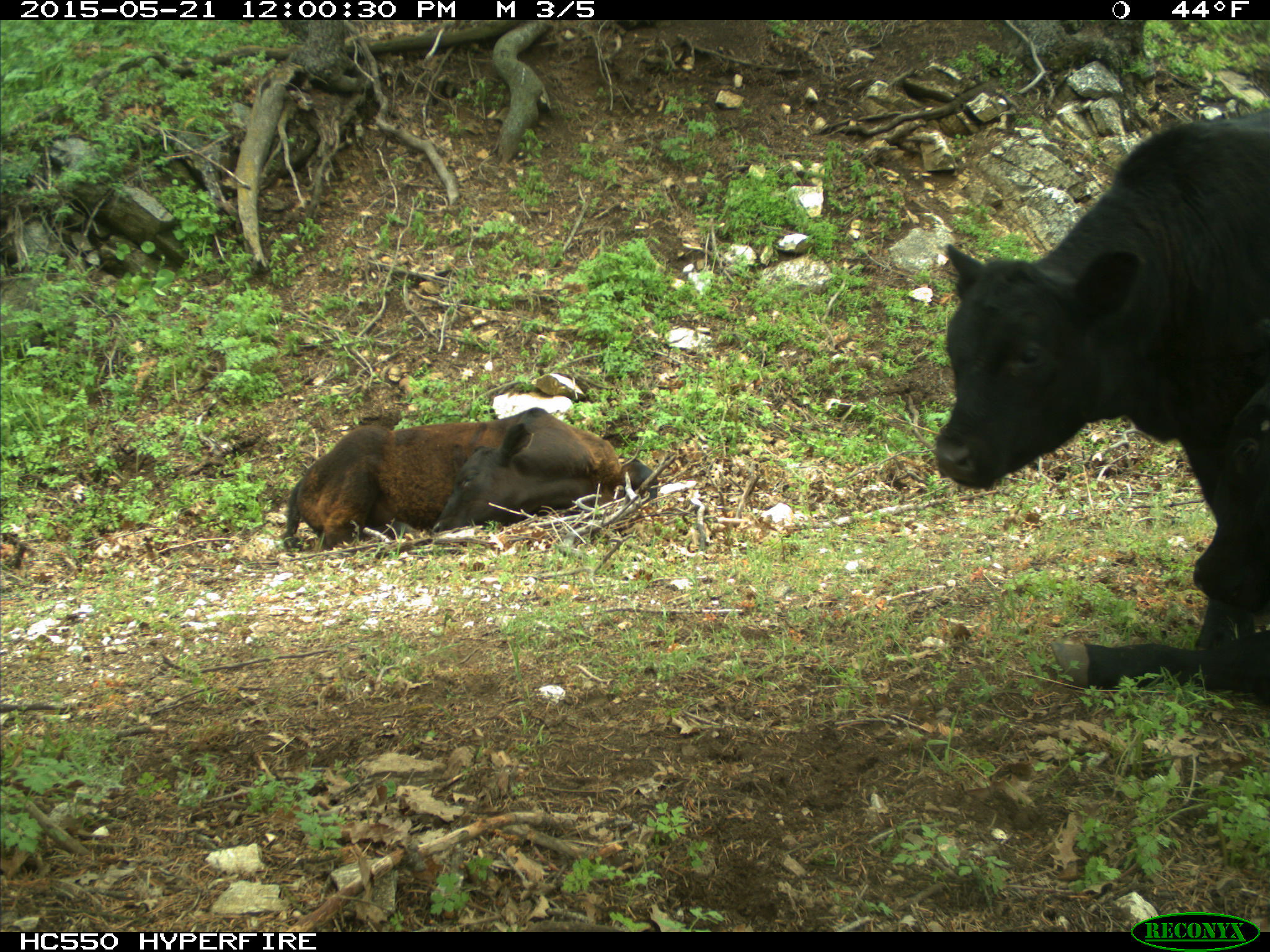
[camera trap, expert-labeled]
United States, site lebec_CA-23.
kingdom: Animalia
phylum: Chordata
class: Mammalia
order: Artiodactyla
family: Bovidae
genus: Bos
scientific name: Bos taurus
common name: domestic cow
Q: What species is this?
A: Bos taurus (domestic cow).